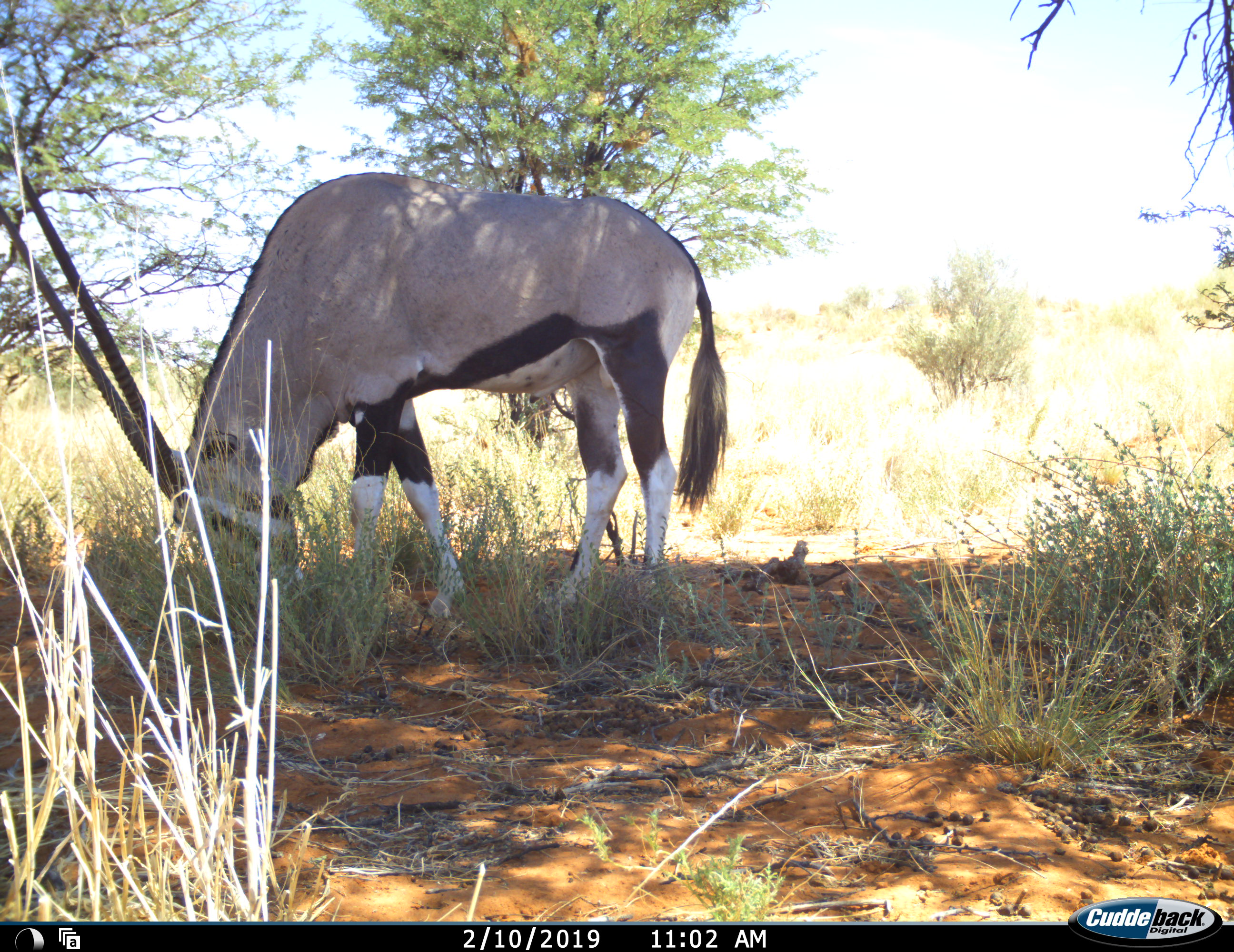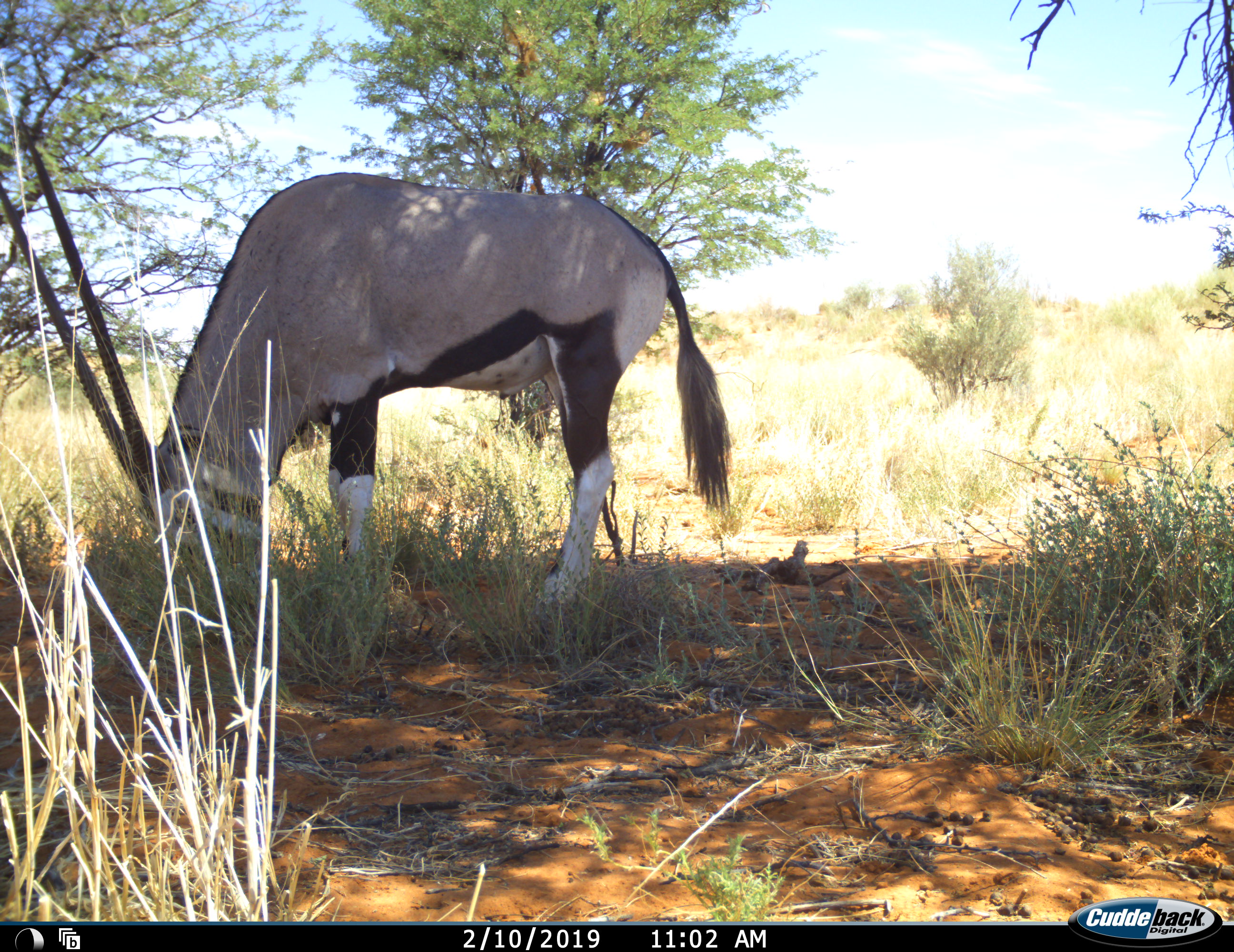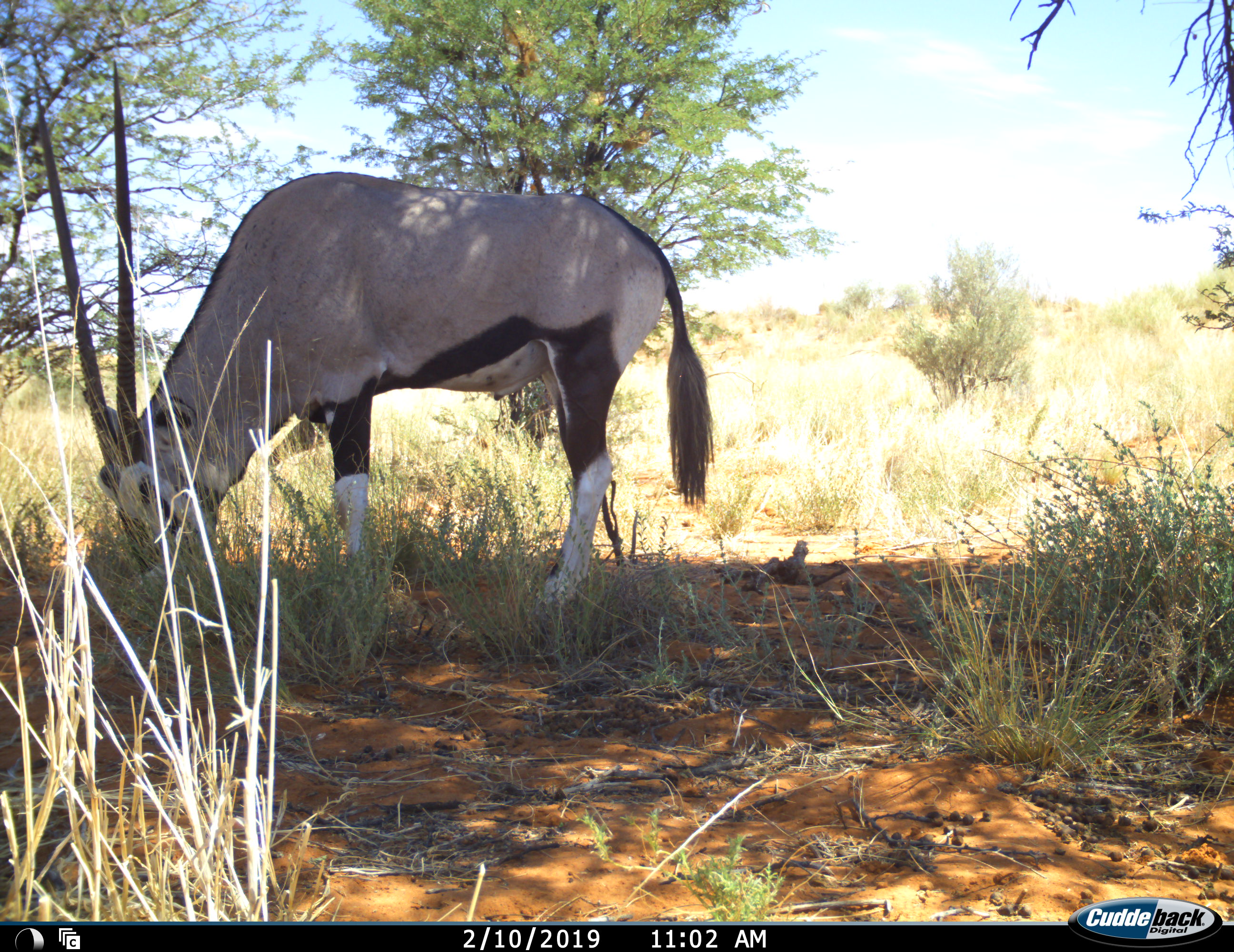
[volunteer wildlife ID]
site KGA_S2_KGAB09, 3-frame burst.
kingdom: Animalia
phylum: Chordata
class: Mammalia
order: Artiodactyla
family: Bovidae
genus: Oryx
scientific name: Oryx gazella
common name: gemsbok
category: oryx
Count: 1.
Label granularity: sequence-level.